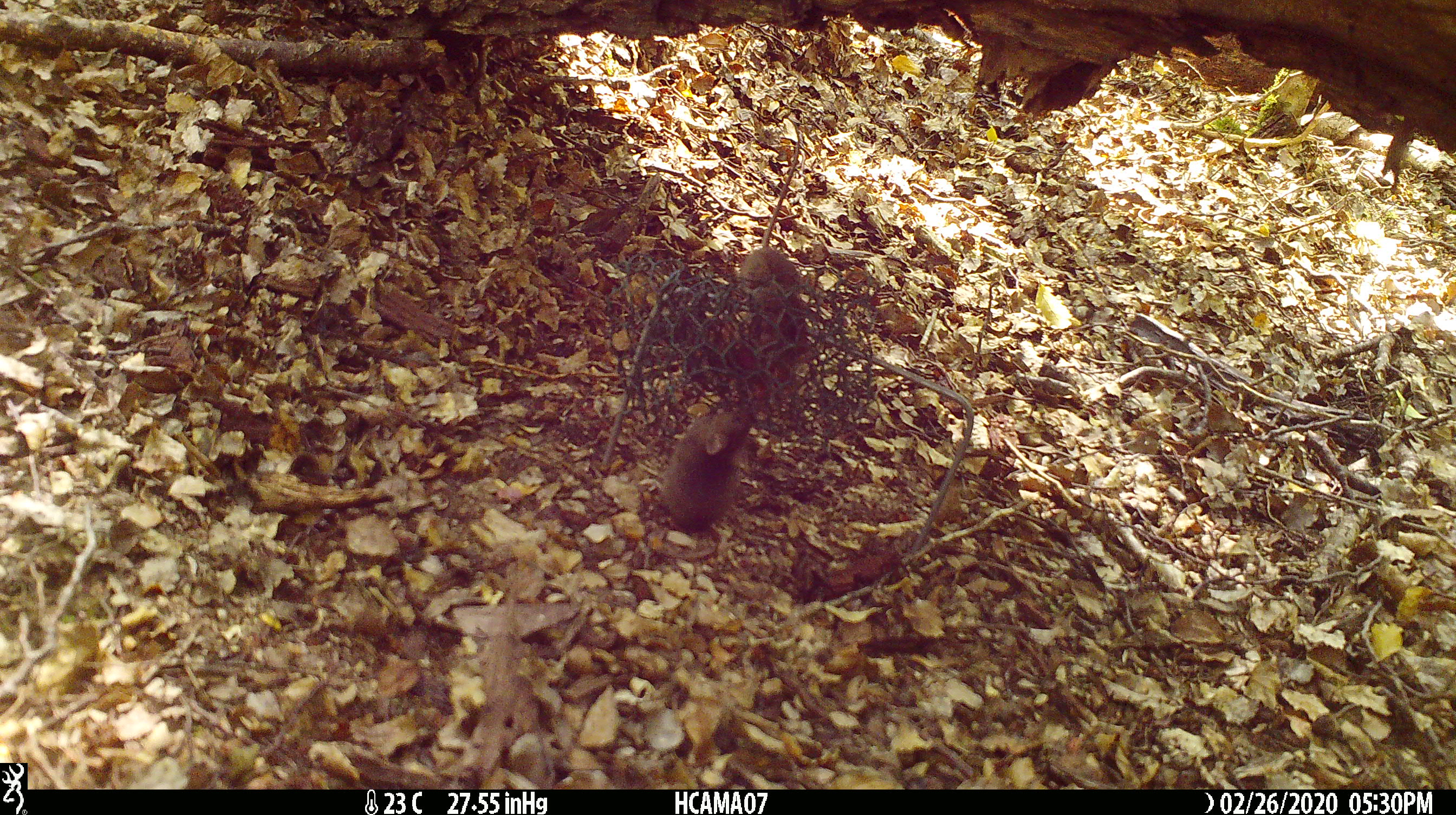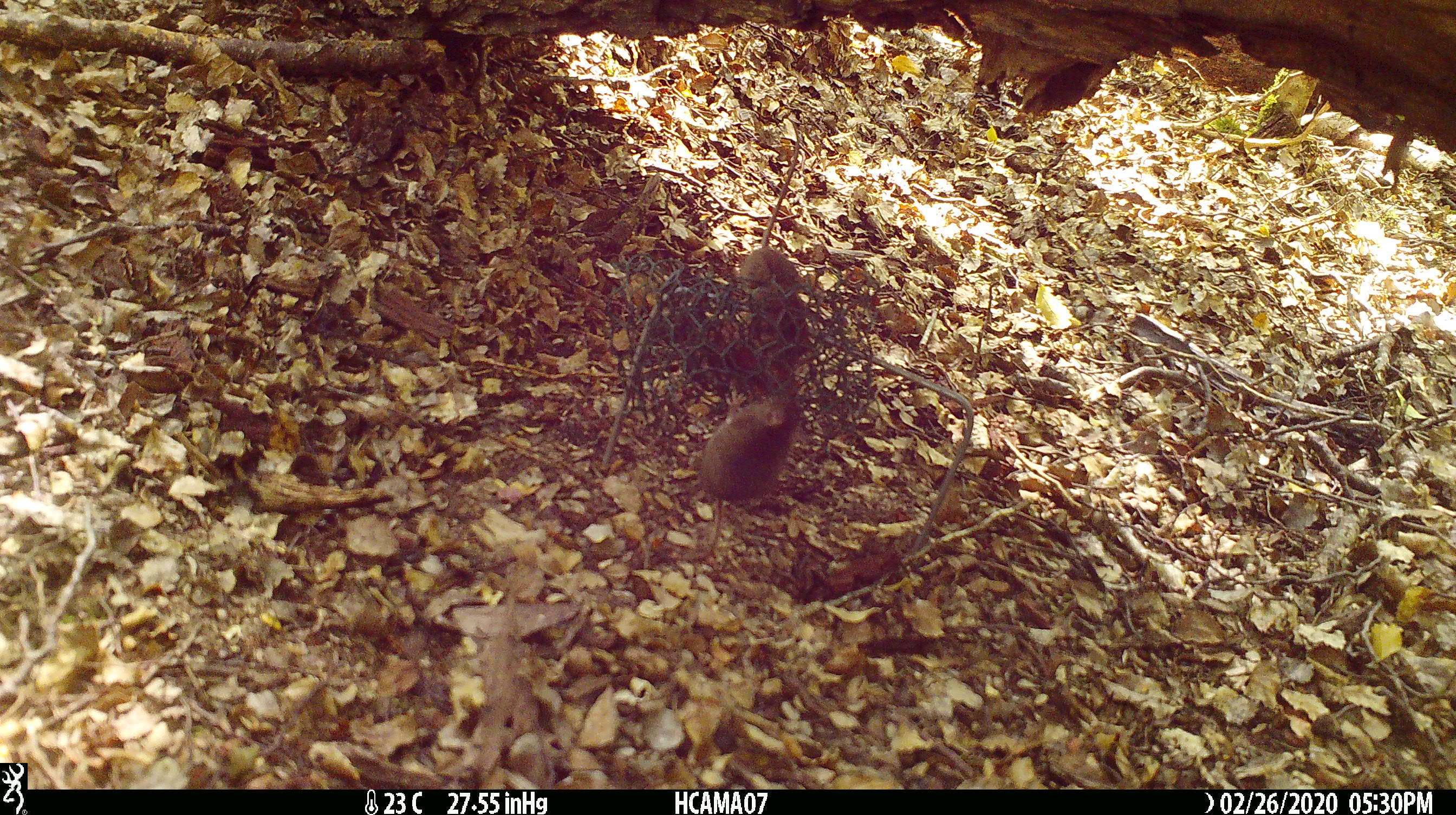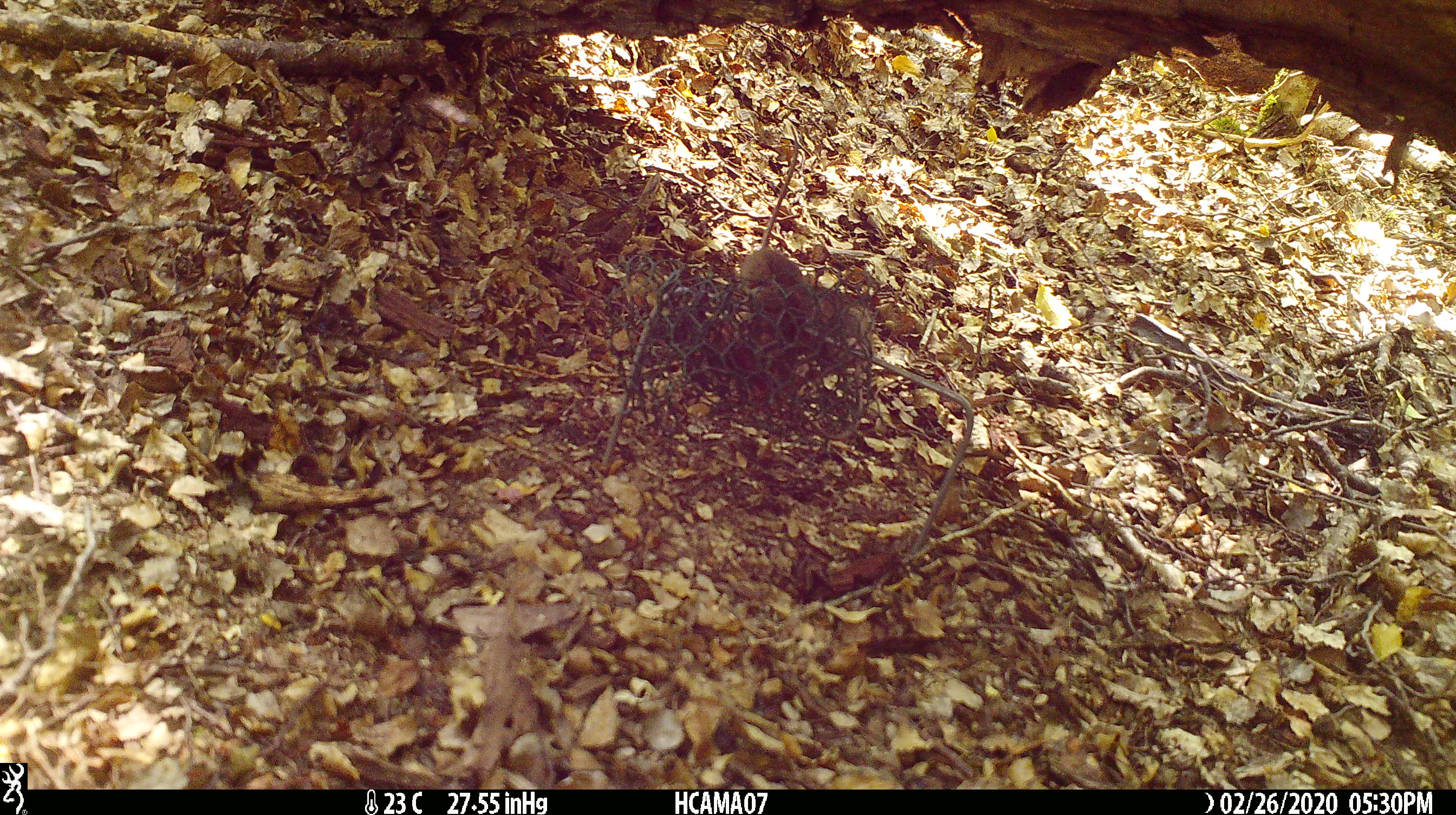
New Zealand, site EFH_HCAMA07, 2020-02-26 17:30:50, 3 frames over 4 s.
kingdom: Animalia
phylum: Chordata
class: Mammalia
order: Rodentia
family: Muridae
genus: Mus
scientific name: Mus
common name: mouse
Mouse (Mus).